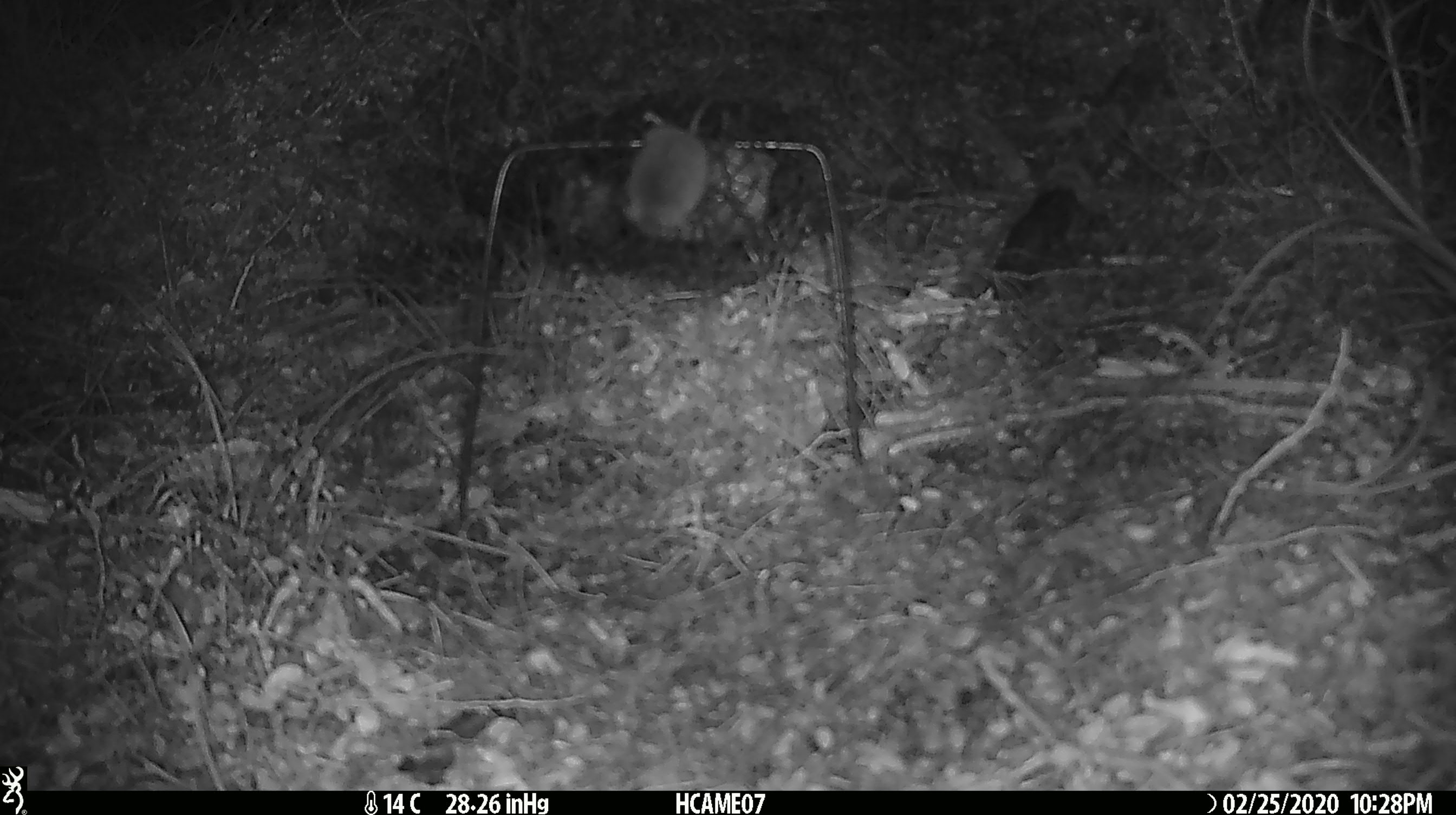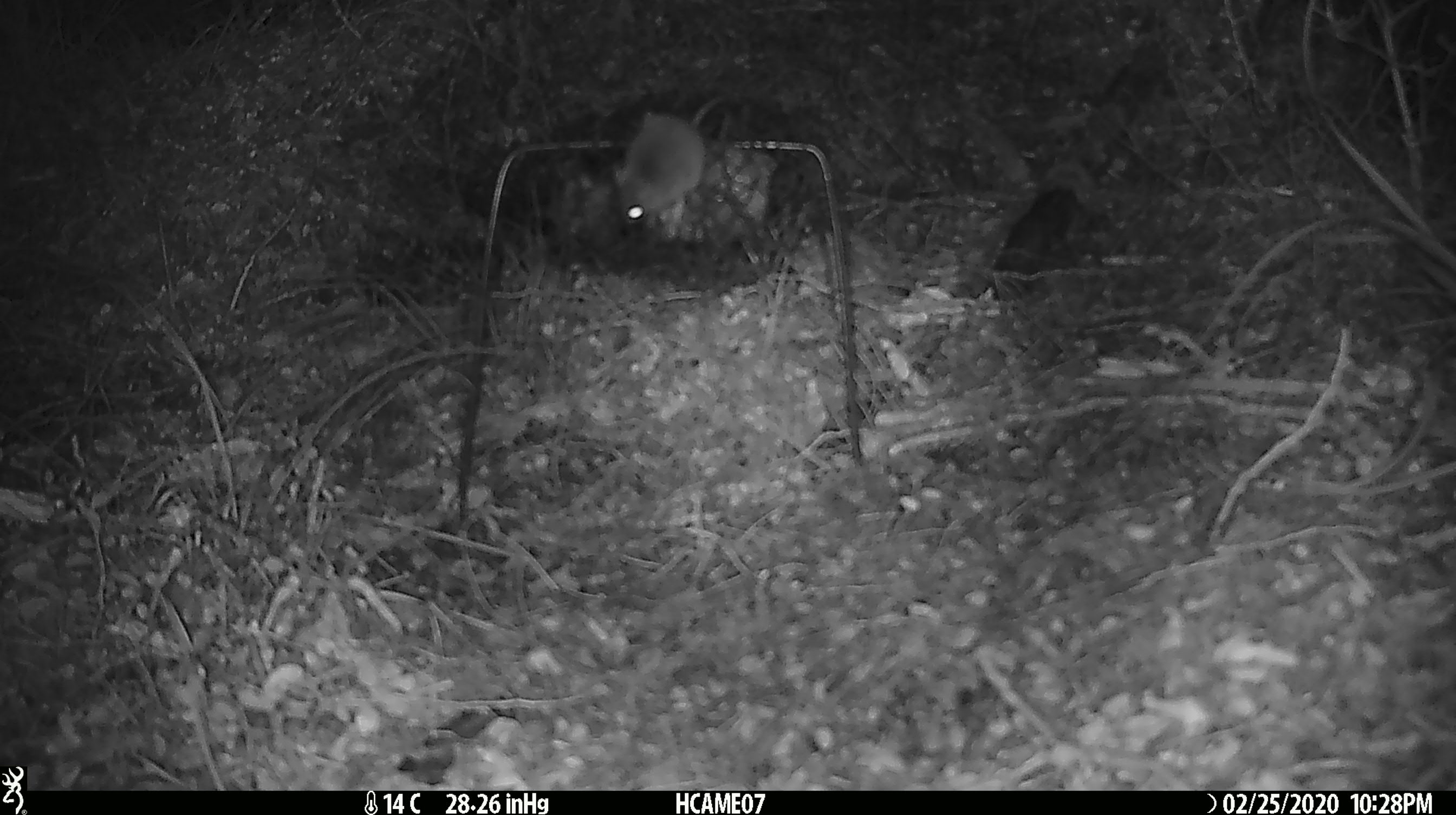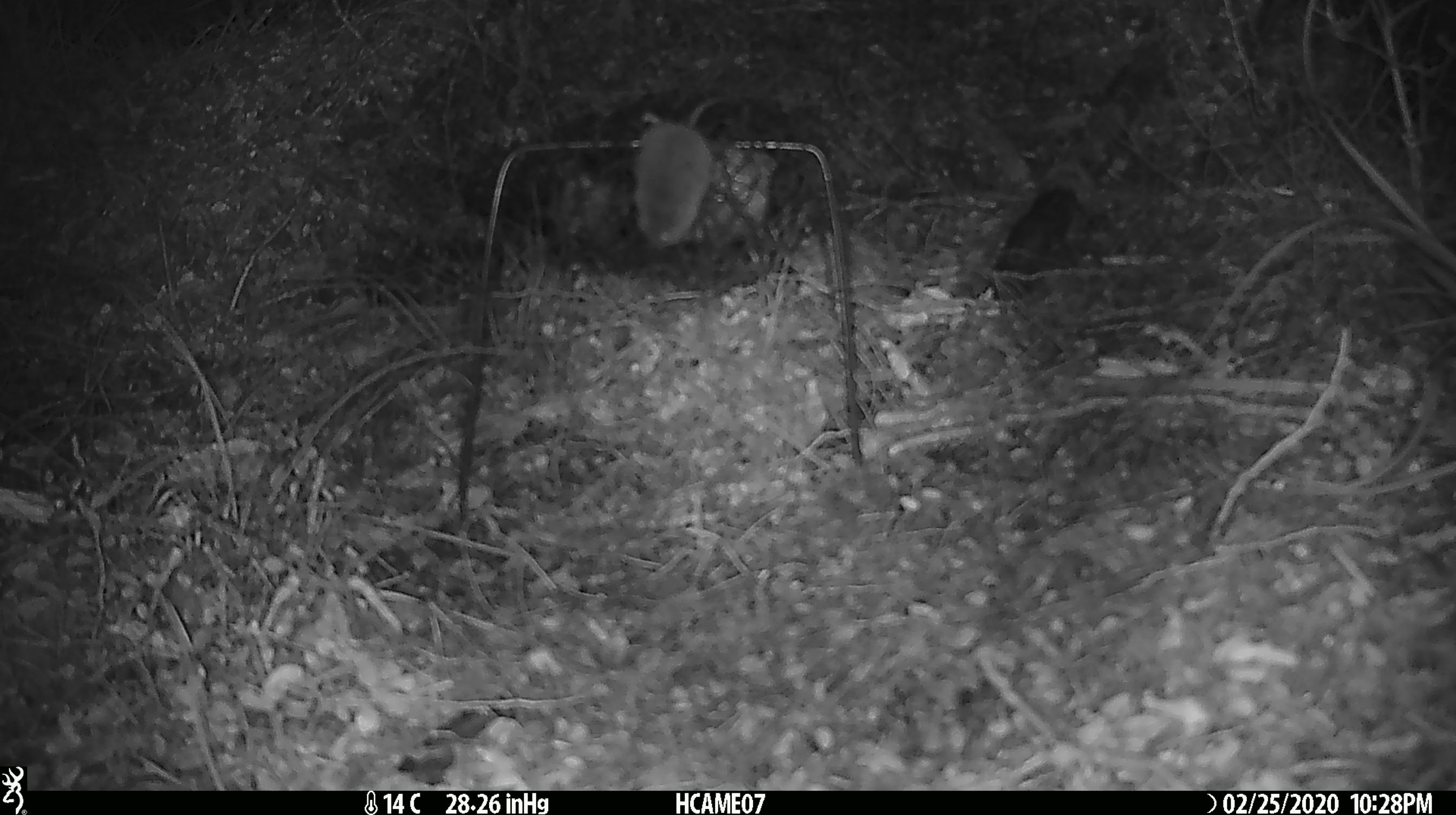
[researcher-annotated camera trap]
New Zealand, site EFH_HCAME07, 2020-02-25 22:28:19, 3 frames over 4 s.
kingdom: Animalia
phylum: Chordata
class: Mammalia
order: Rodentia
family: Muridae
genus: Mus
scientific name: Mus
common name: mouse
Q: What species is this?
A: Mouse (Mus).